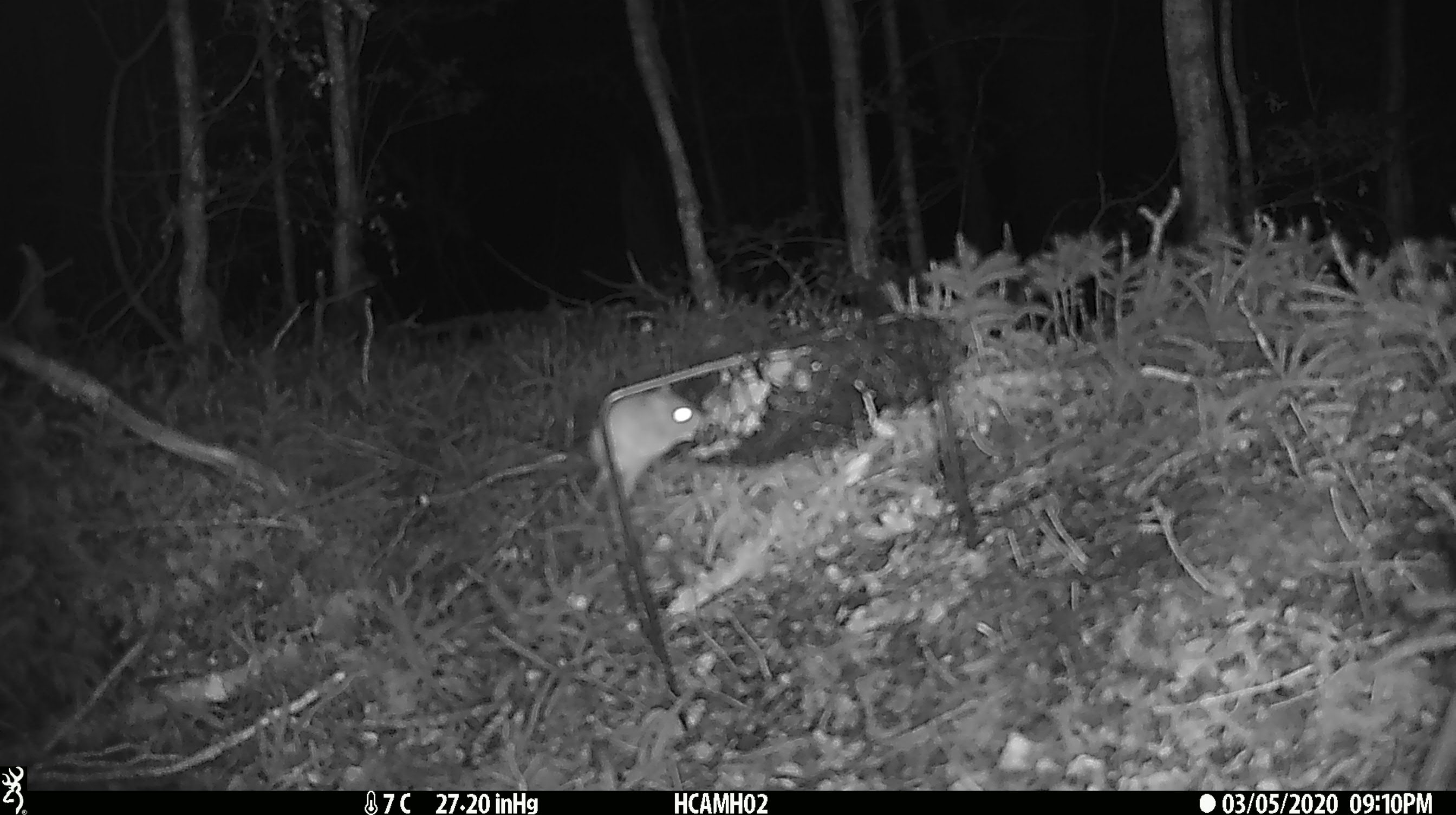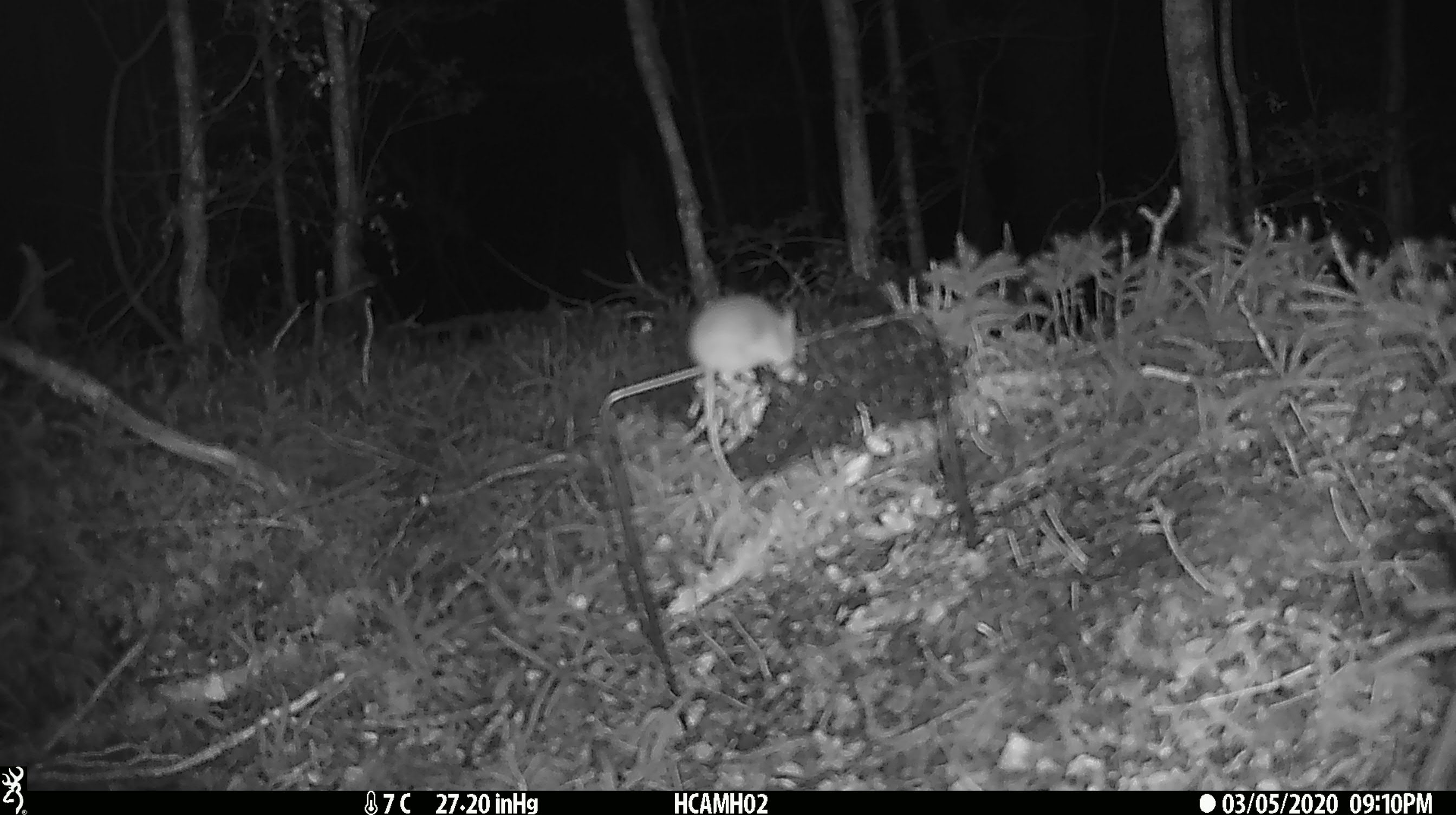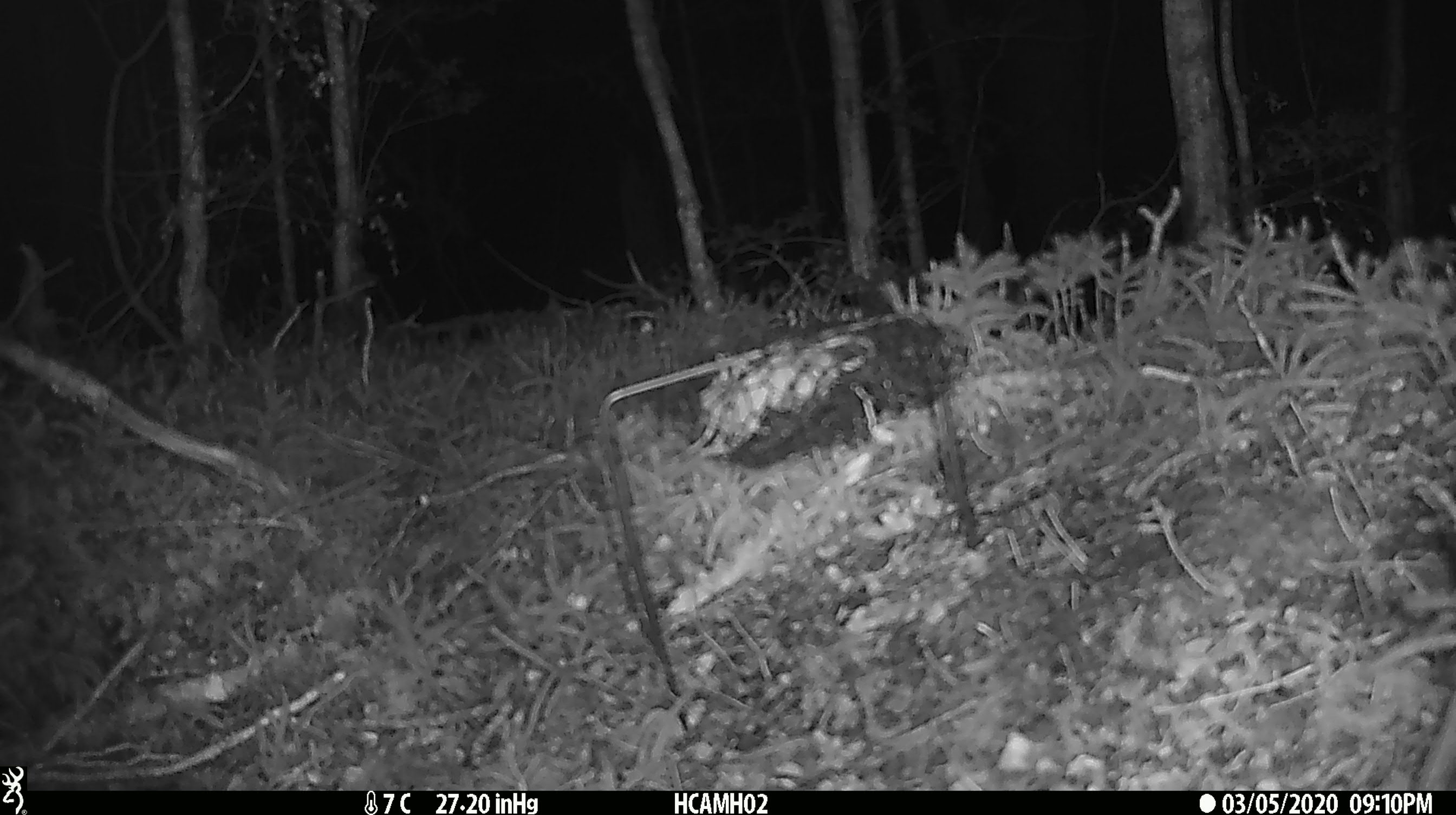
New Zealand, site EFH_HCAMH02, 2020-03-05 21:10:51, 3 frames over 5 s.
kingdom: Animalia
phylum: Chordata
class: Mammalia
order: Rodentia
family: Muridae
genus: Mus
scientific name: Mus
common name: mouse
Mouse (Mus).